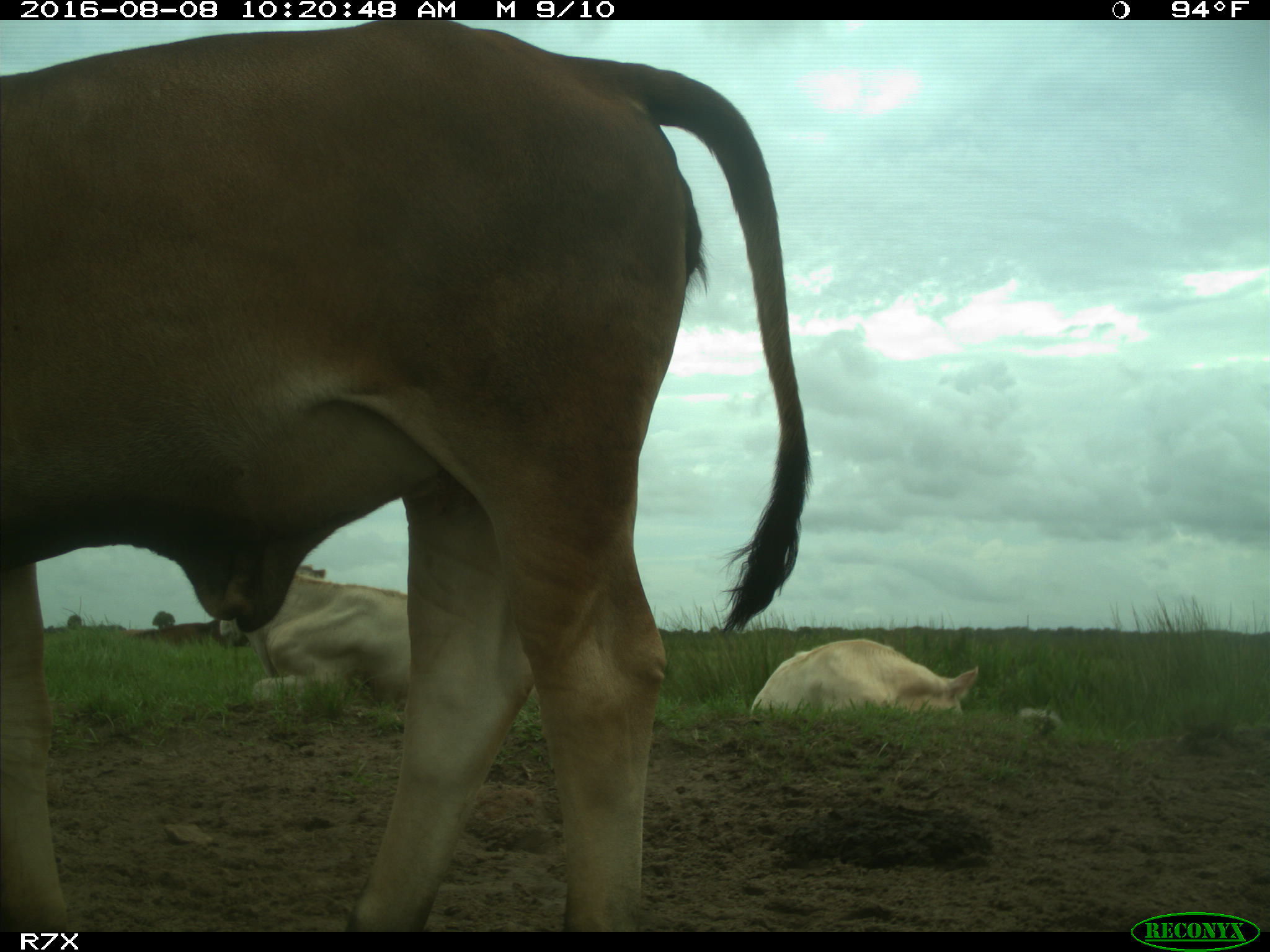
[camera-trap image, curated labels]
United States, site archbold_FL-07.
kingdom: Animalia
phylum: Chordata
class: Mammalia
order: Artiodactyla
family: Bovidae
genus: Bos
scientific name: Bos taurus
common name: domestic cow